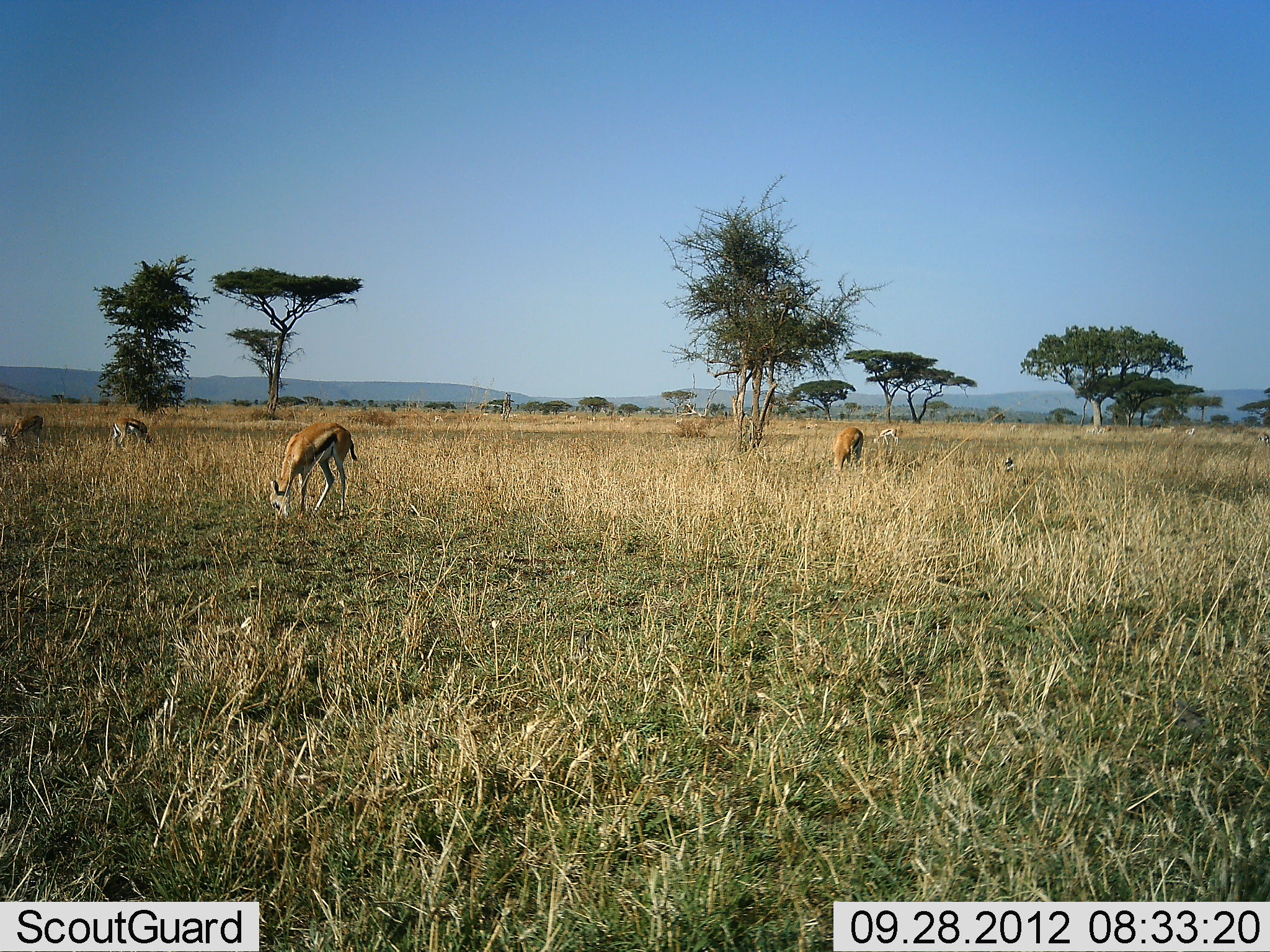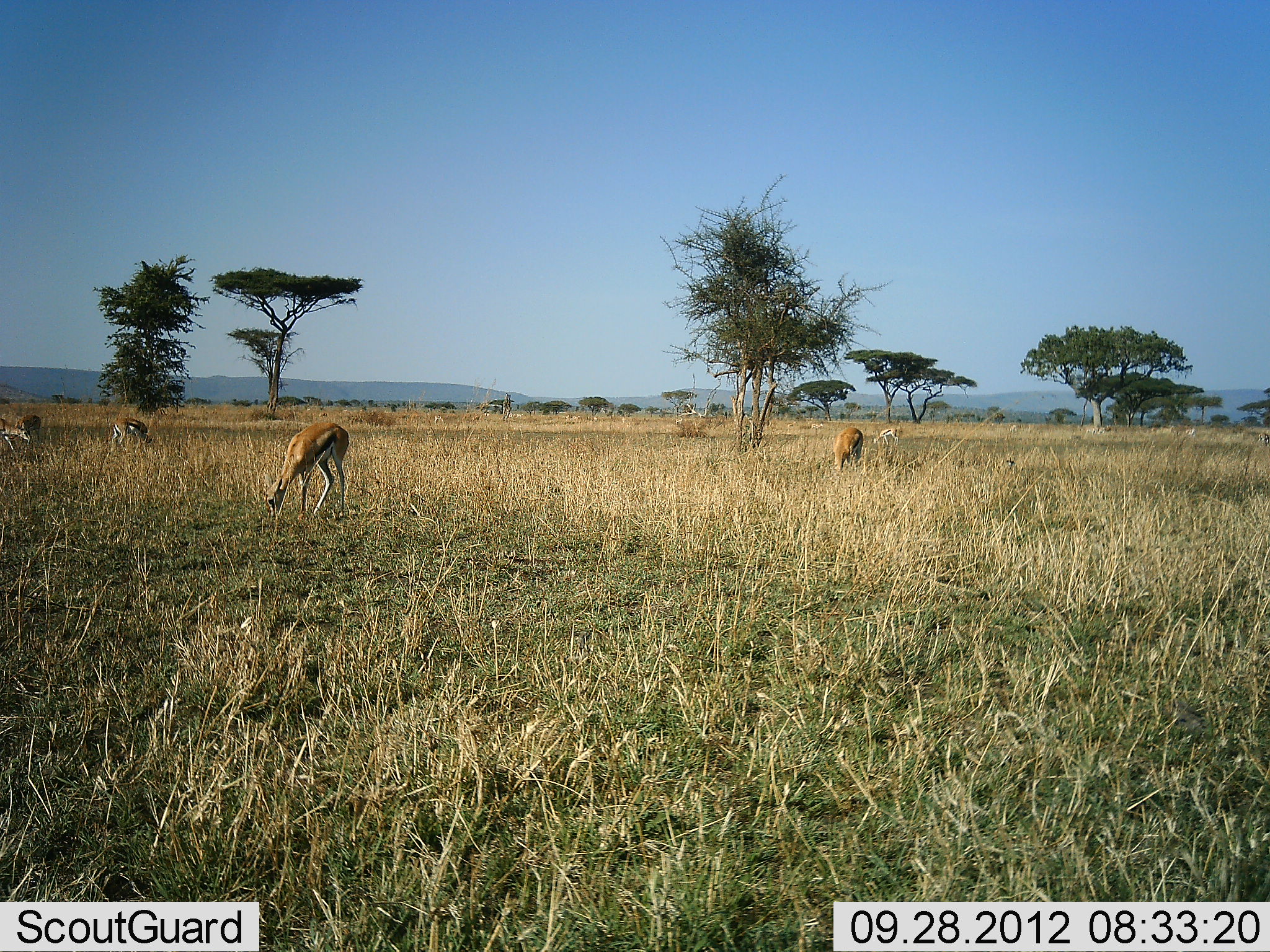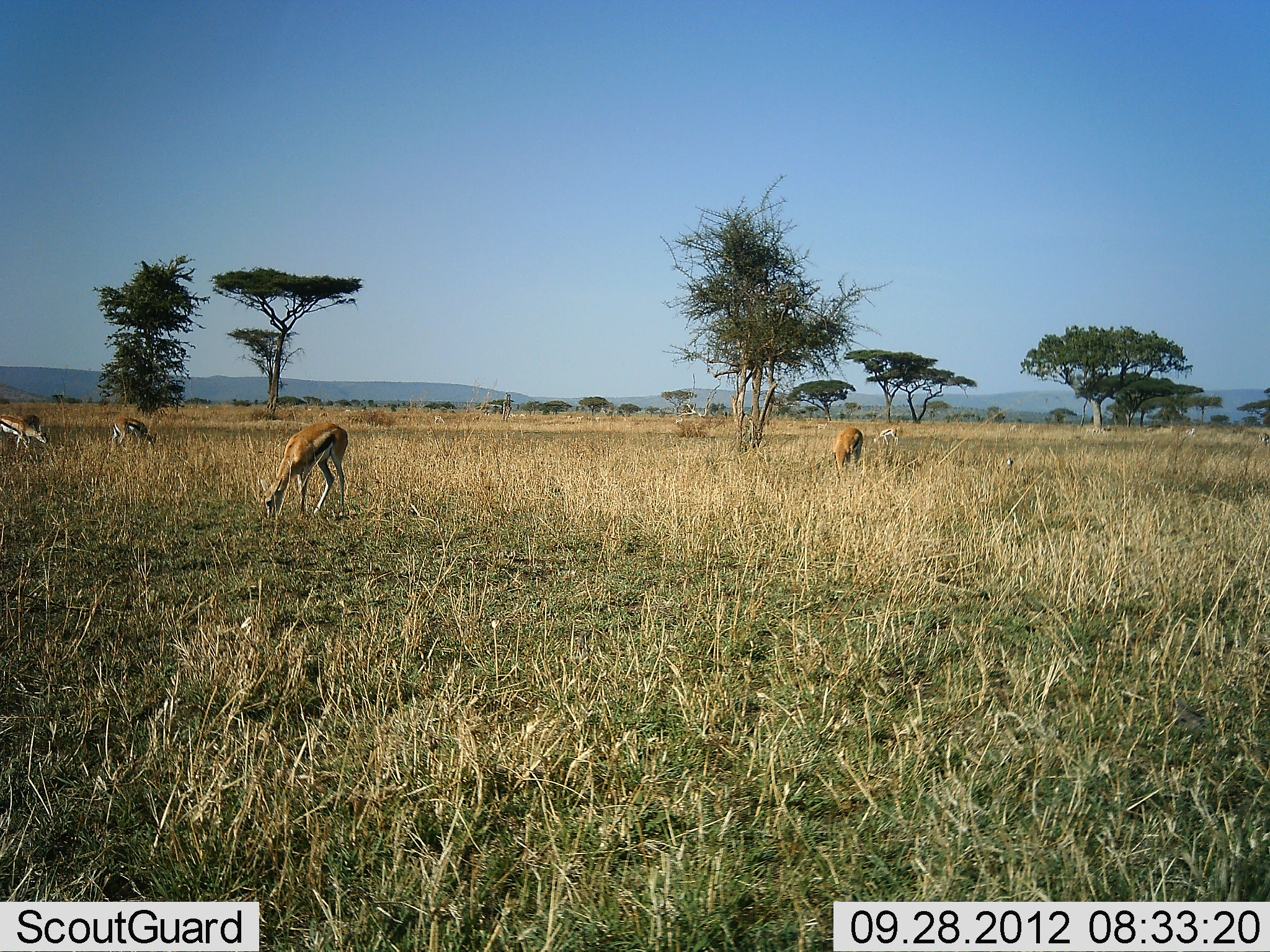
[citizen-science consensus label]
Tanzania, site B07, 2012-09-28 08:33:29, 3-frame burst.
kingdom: Animalia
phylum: Chordata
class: Mammalia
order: Artiodactyla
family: Bovidae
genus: Eudorcas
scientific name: Eudorcas thomsonii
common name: thomson's gazelle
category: gazellethomsons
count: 6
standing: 33%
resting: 0%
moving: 42%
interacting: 8%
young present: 0%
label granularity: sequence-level